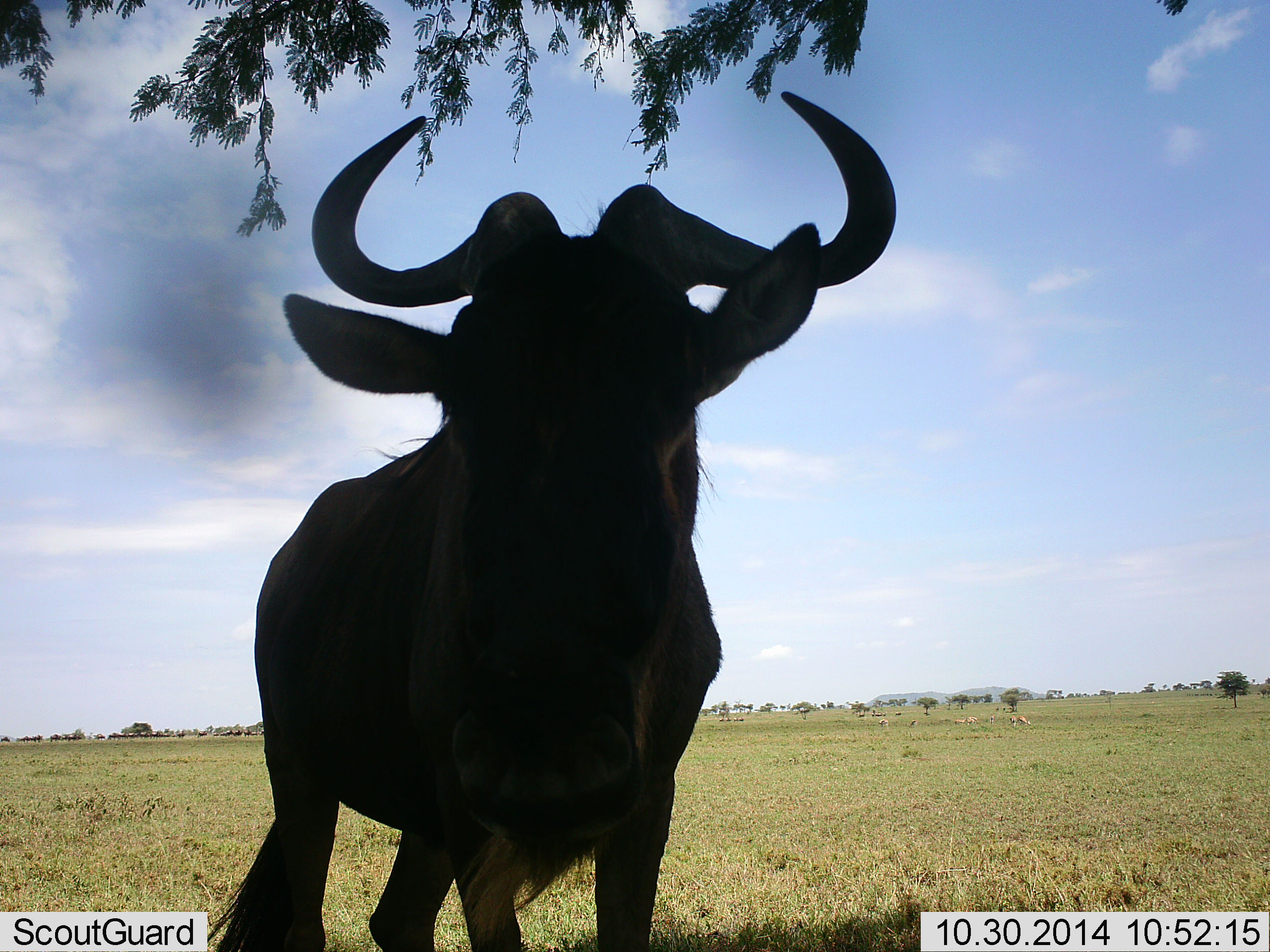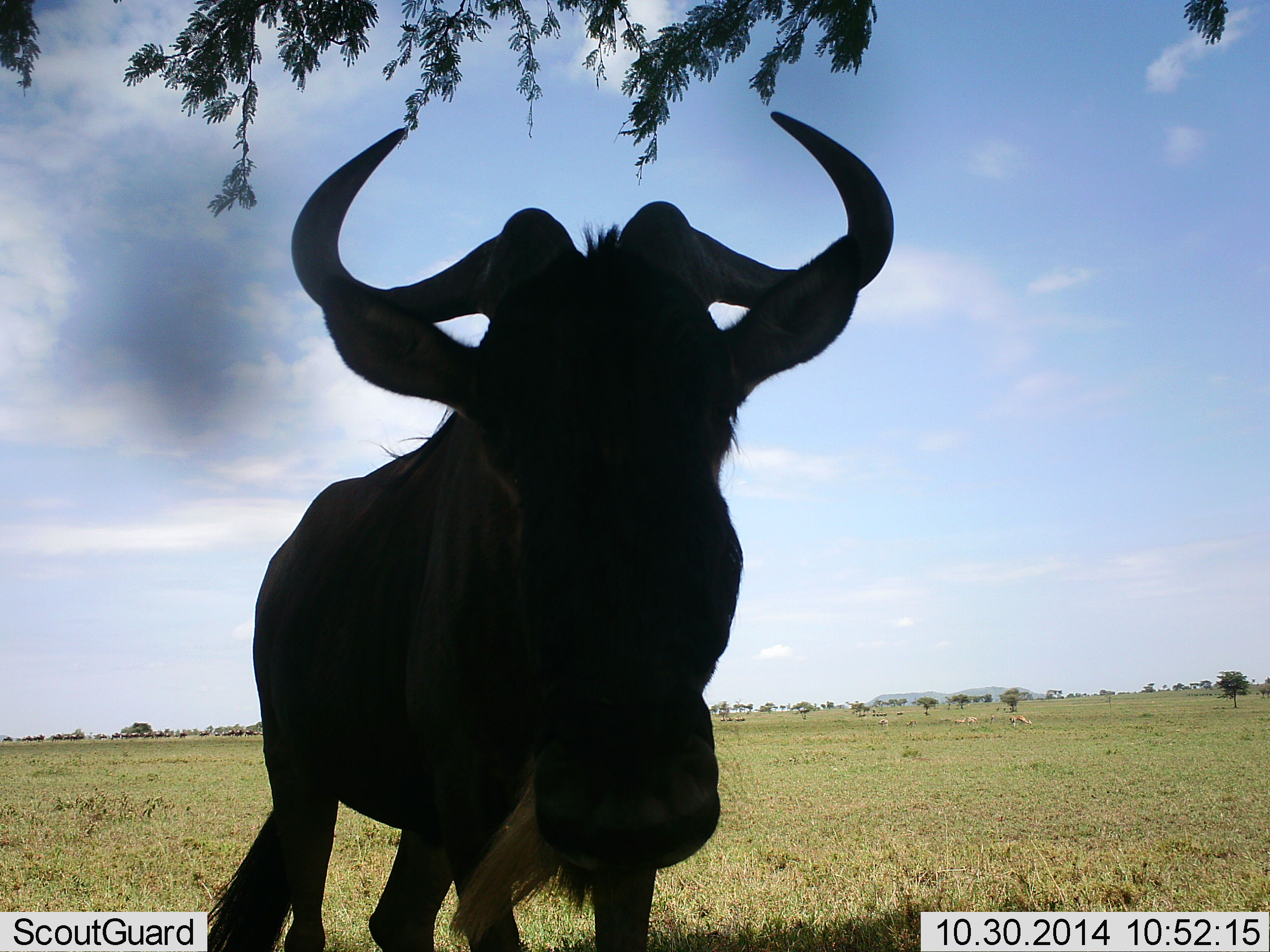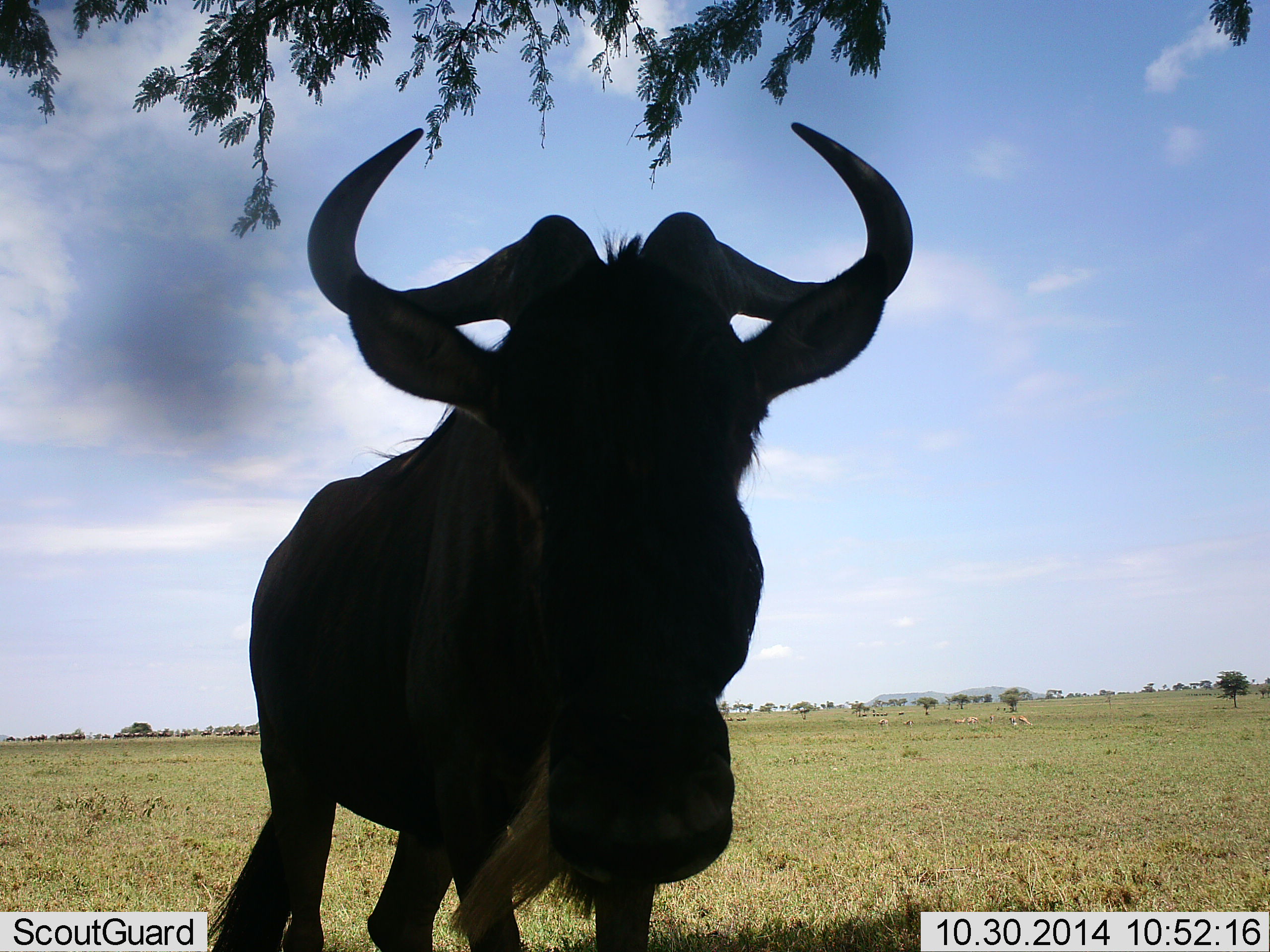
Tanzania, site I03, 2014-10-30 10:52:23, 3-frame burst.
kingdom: Animalia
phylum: Chordata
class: Mammalia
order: Artiodactyla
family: Bovidae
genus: Connochaetes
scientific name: Connochaetes taurinus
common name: blue wildebeest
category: wildebeest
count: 1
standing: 100%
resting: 0%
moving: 0%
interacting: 10%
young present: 0%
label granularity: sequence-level